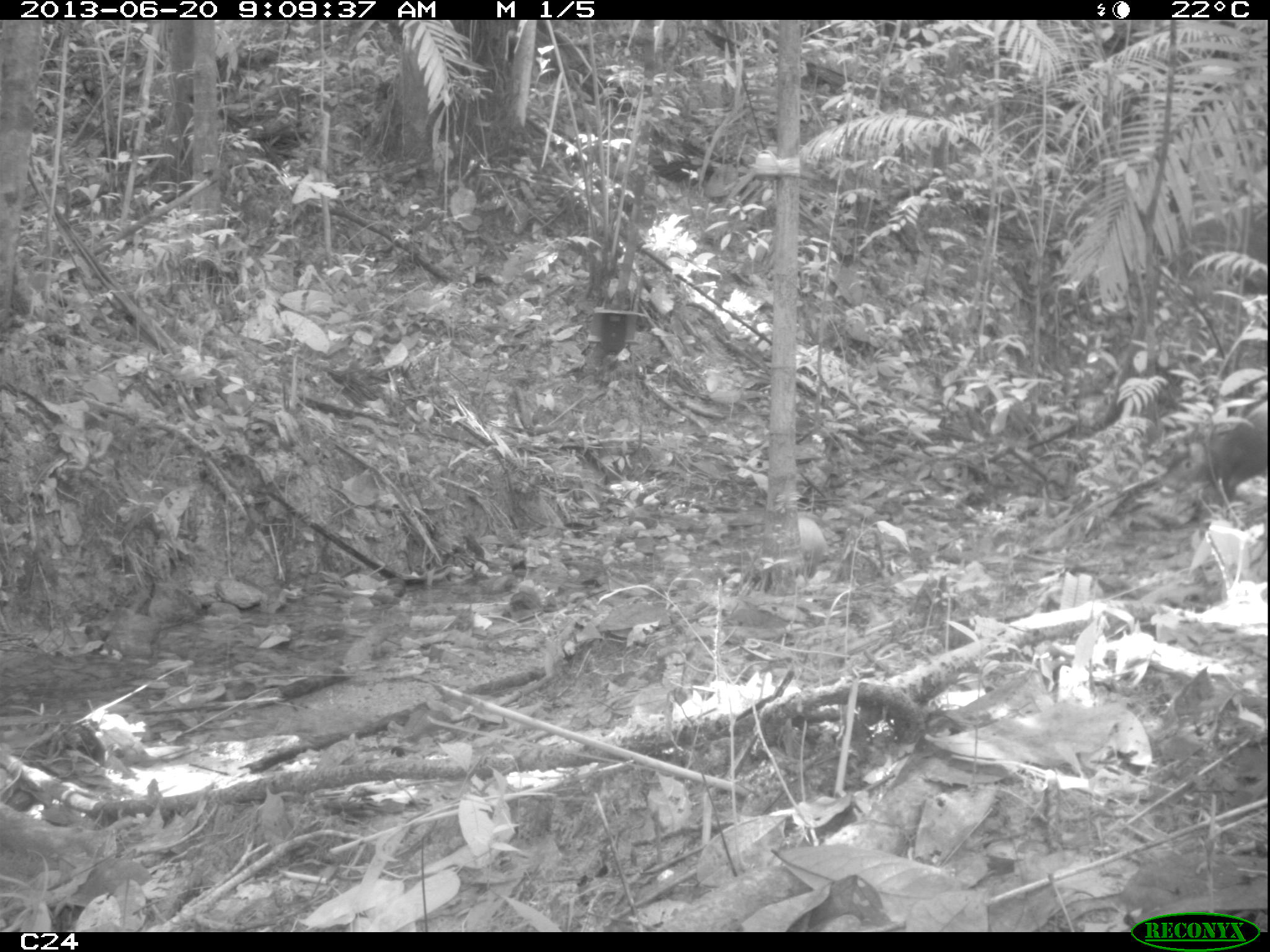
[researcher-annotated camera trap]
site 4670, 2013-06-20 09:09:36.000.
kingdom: Animalia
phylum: Chordata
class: Mammalia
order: Rodentia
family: Dasyproctidae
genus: Dasyprocta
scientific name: Dasyprocta leporina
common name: red-rumped agouti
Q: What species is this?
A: Dasyprocta leporina (red-rumped agouti).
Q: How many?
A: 2.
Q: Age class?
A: Adult.